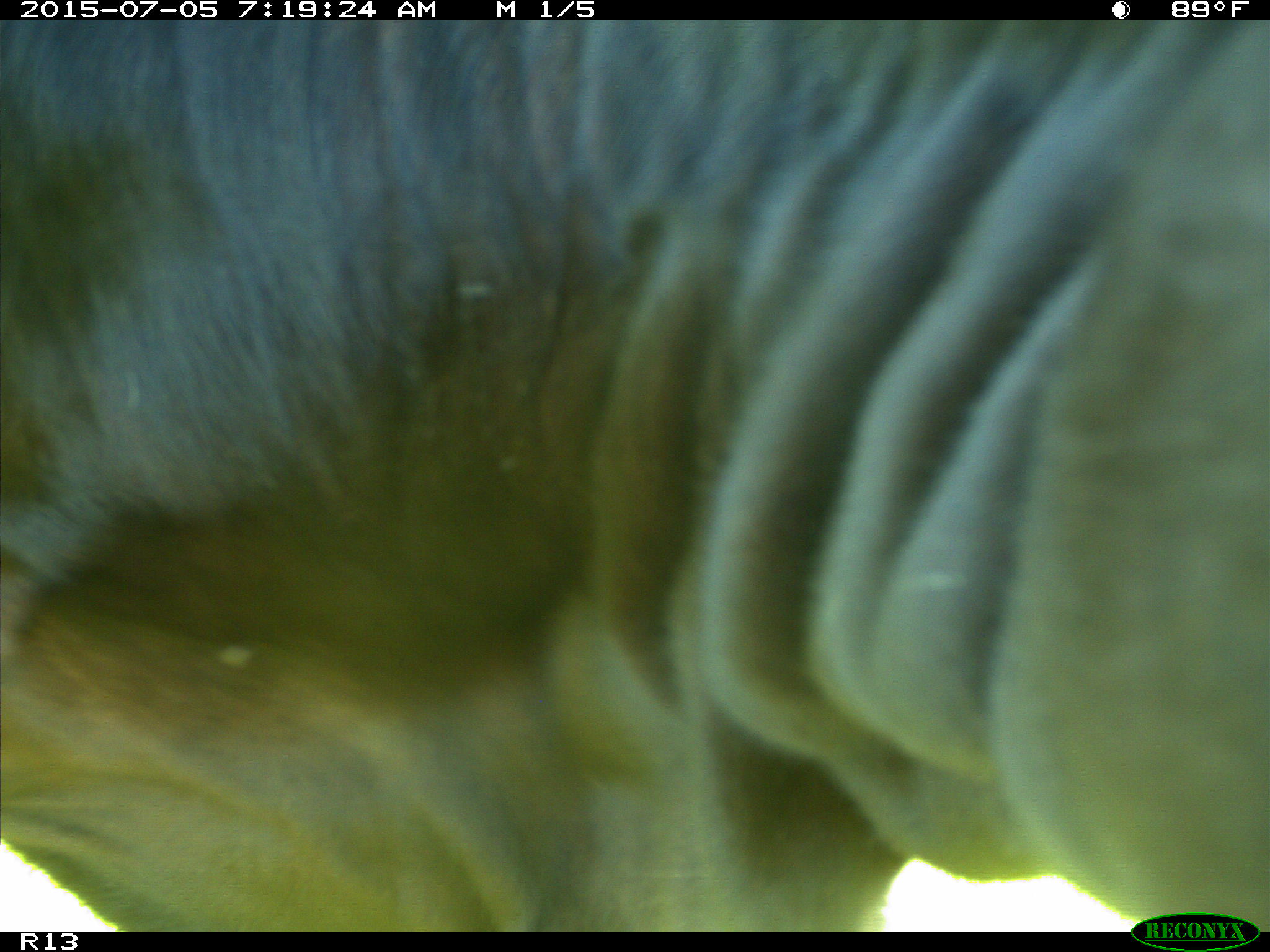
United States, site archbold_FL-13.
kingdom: Animalia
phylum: Chordata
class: Mammalia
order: Artiodactyla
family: Bovidae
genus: Bos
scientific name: Bos taurus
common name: domestic cow